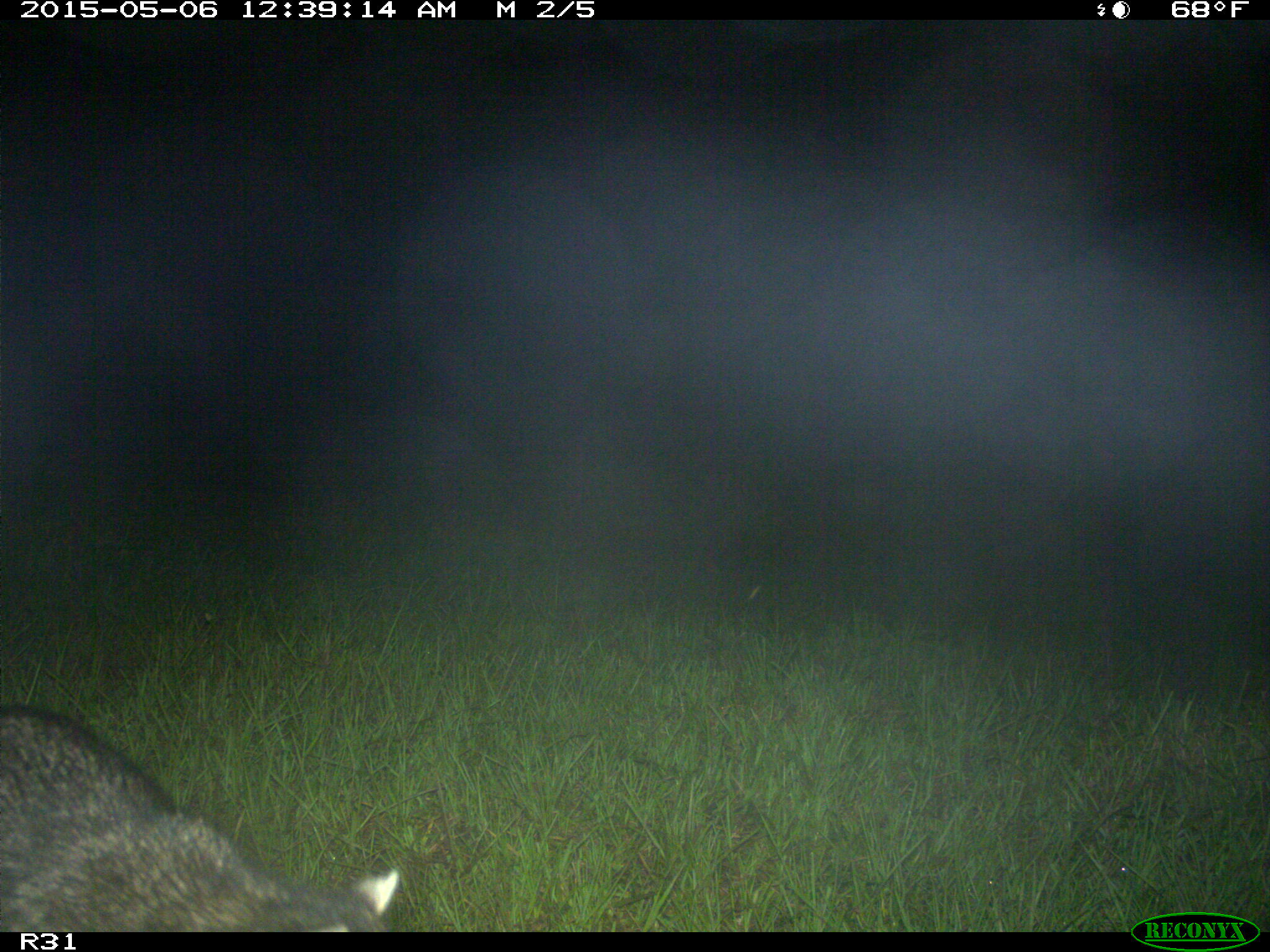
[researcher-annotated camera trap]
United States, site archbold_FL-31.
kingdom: Animalia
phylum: Chordata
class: Mammalia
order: Carnivora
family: Procyonidae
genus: Procyon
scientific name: Procyon lotor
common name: common raccoon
Procyon lotor (common raccoon).